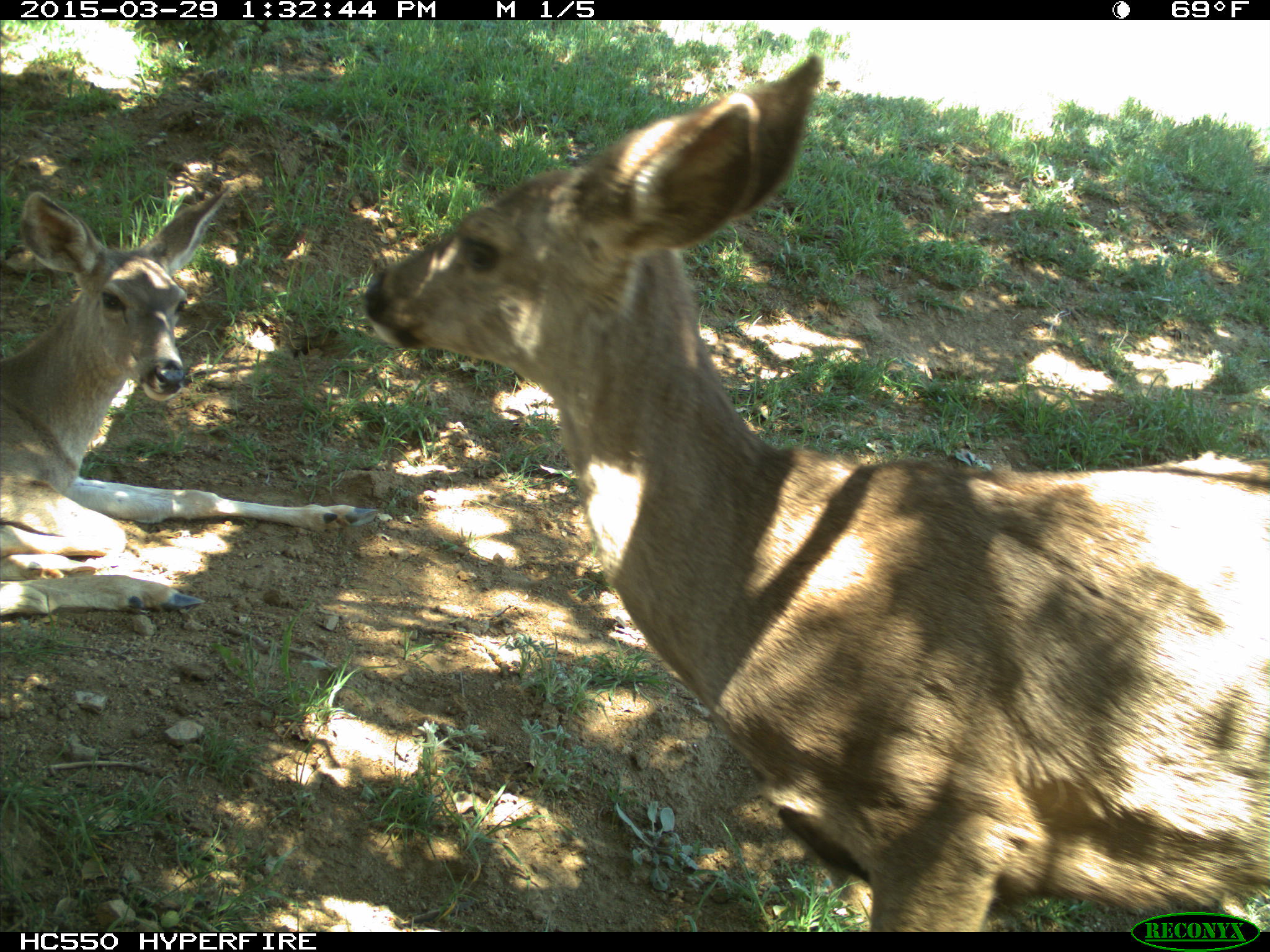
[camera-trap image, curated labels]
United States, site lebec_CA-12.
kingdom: Animalia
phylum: Chordata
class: Mammalia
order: Artiodactyla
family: Cervidae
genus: Odocoileus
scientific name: Odocoileus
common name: deer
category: unidentified deer